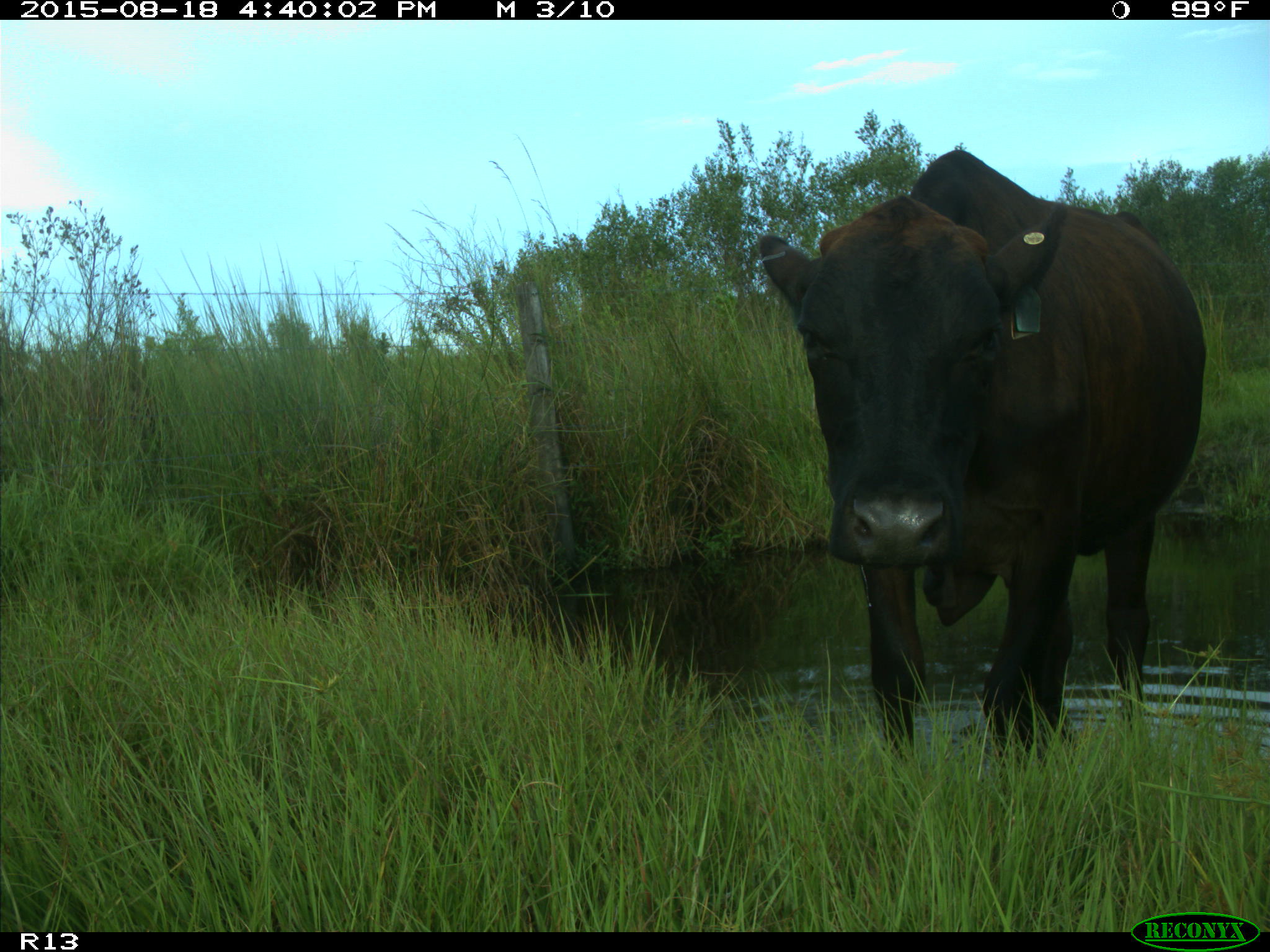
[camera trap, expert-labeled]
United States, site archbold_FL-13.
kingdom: Animalia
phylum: Chordata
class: Mammalia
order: Artiodactyla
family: Bovidae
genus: Bos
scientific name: Bos taurus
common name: domestic cow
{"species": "Bos taurus (domestic cow)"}